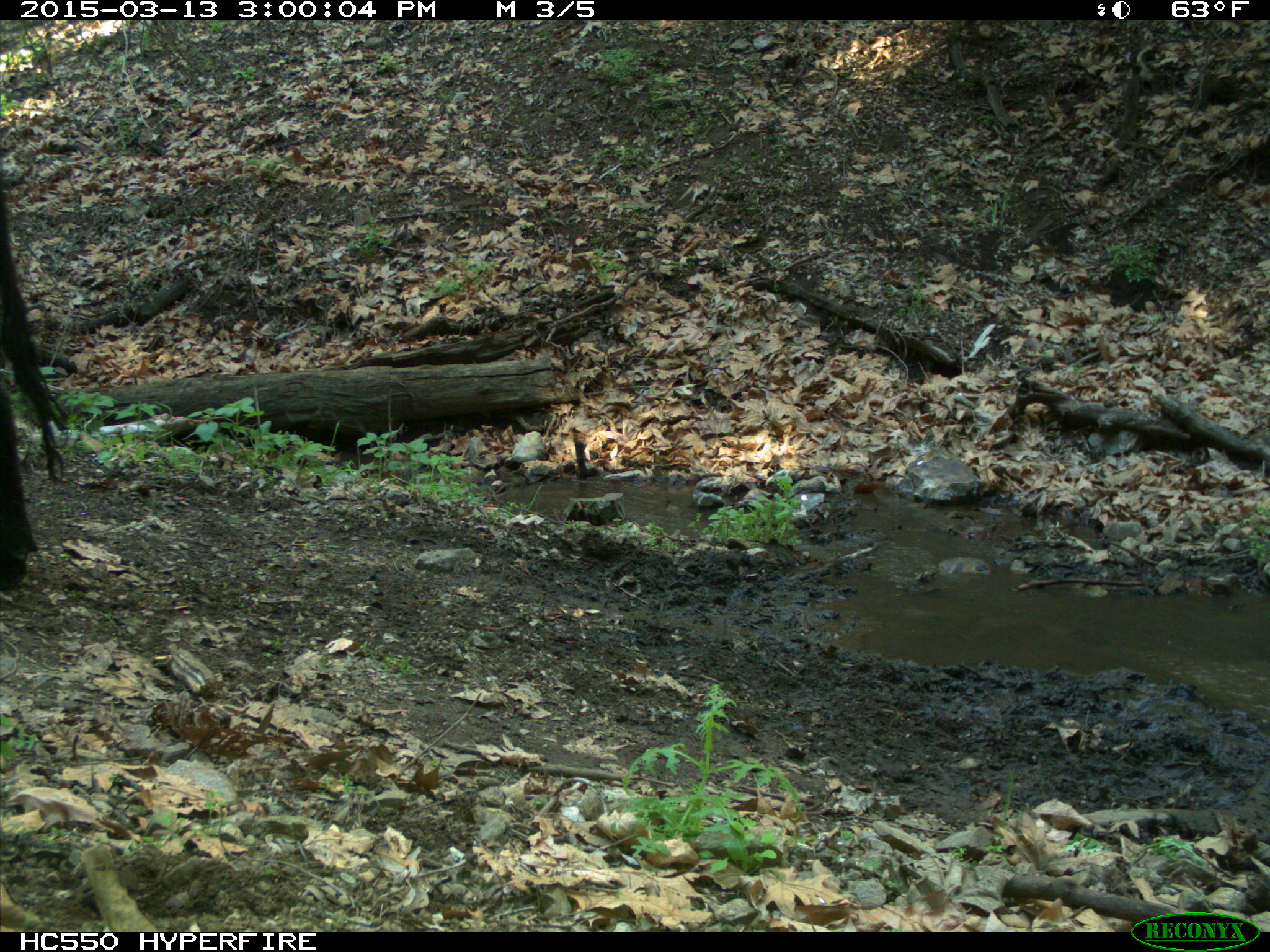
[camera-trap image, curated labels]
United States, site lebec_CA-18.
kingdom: Animalia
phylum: Chordata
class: Mammalia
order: Artiodactyla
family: Bovidae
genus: Bos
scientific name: Bos taurus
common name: domestic cow